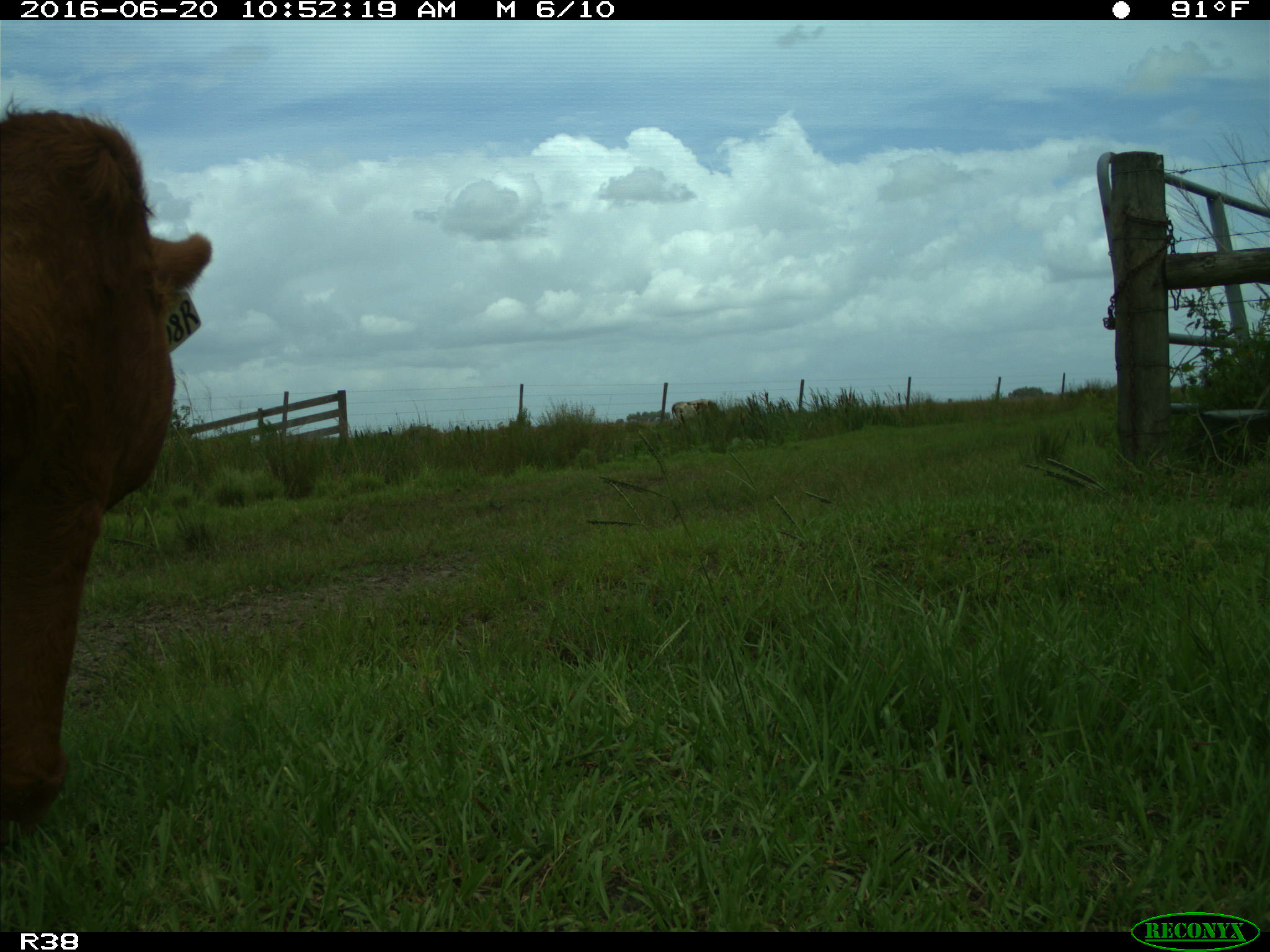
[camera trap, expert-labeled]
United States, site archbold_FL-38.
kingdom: Animalia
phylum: Chordata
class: Mammalia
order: Artiodactyla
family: Bovidae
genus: Bos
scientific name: Bos taurus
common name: domestic cow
Bos taurus (domestic cow).